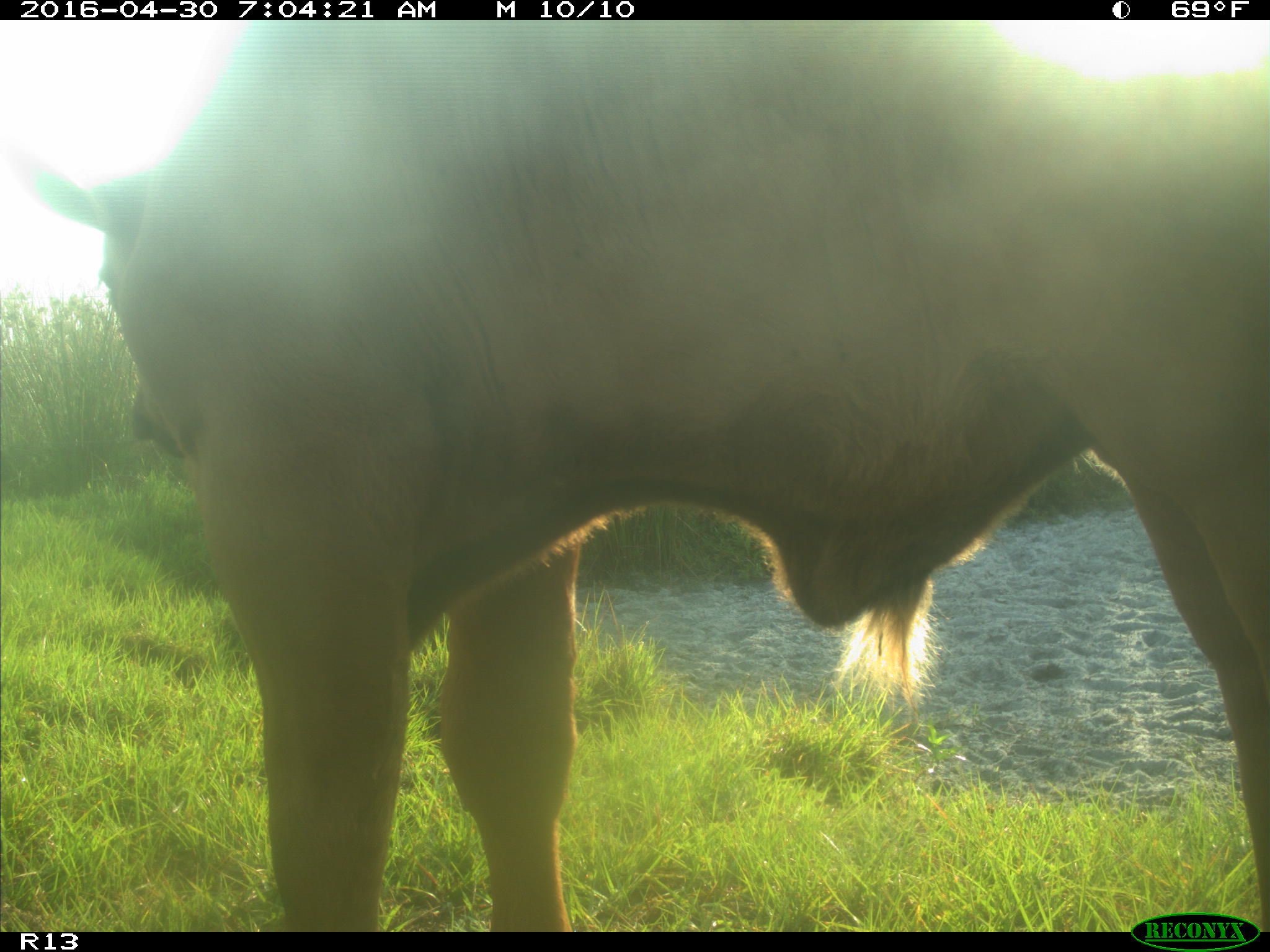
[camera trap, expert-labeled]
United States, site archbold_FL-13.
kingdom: Animalia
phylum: Chordata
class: Mammalia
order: Artiodactyla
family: Bovidae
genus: Bos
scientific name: Bos taurus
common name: domestic cow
Bos taurus (domestic cow).